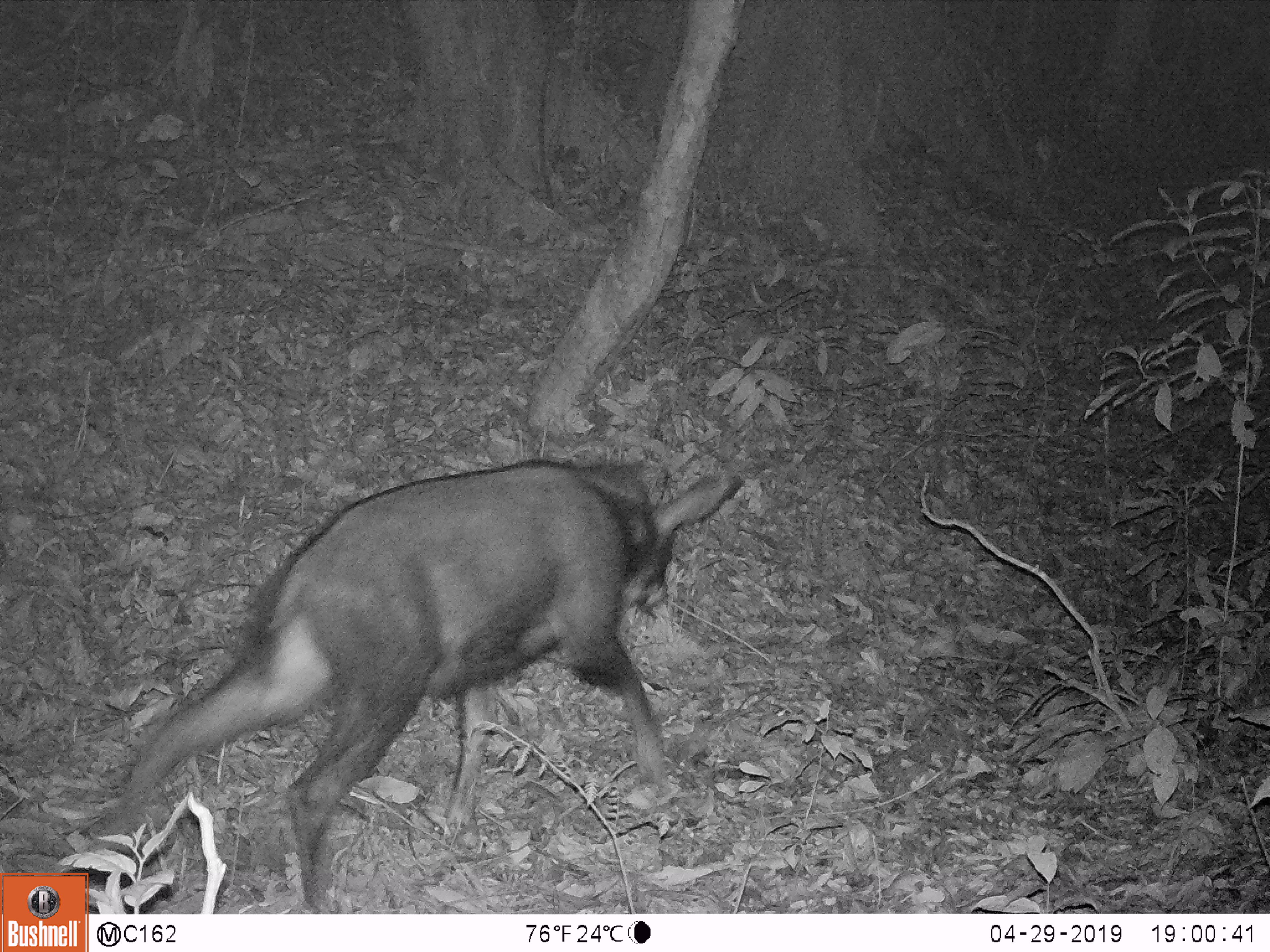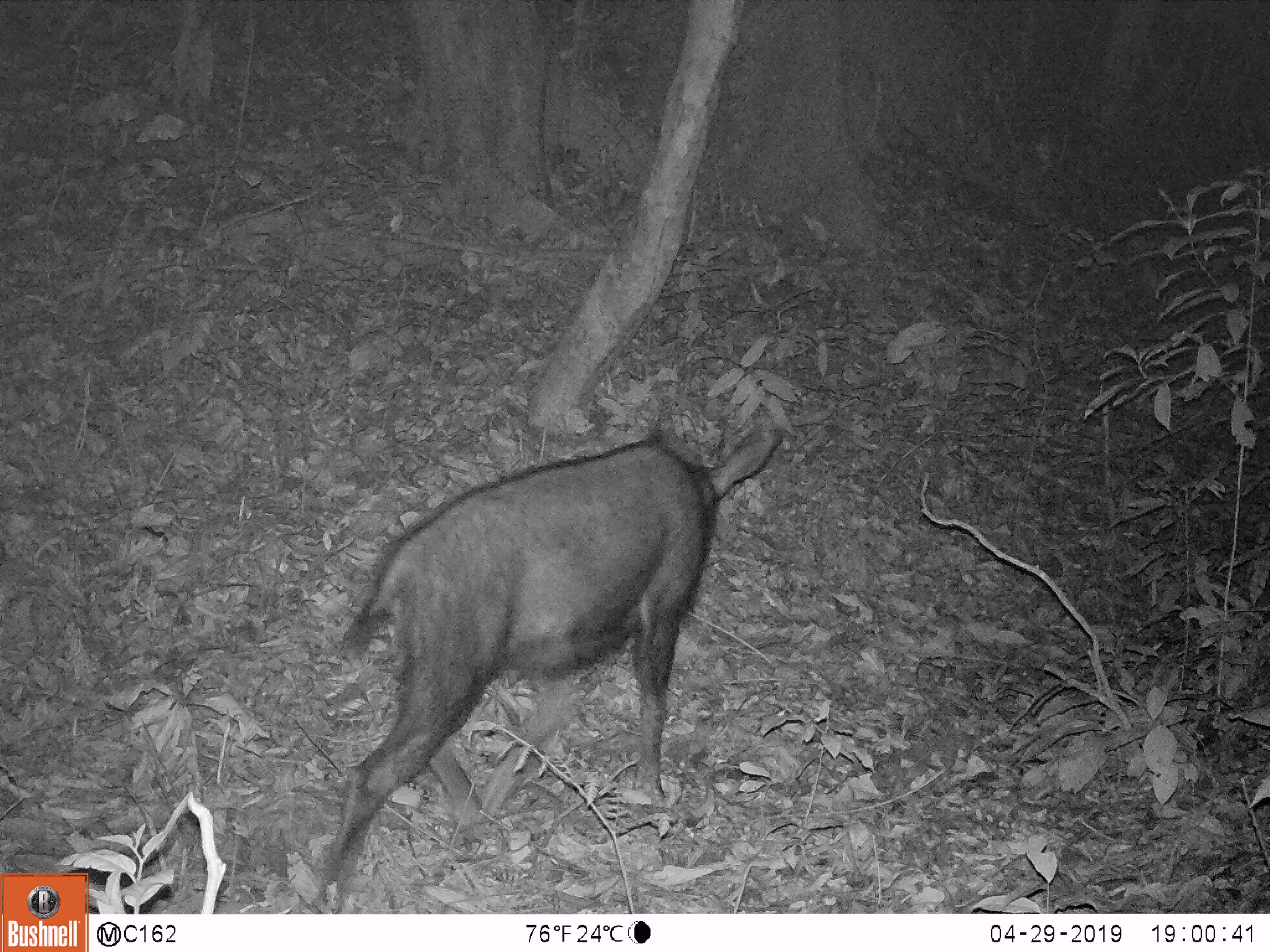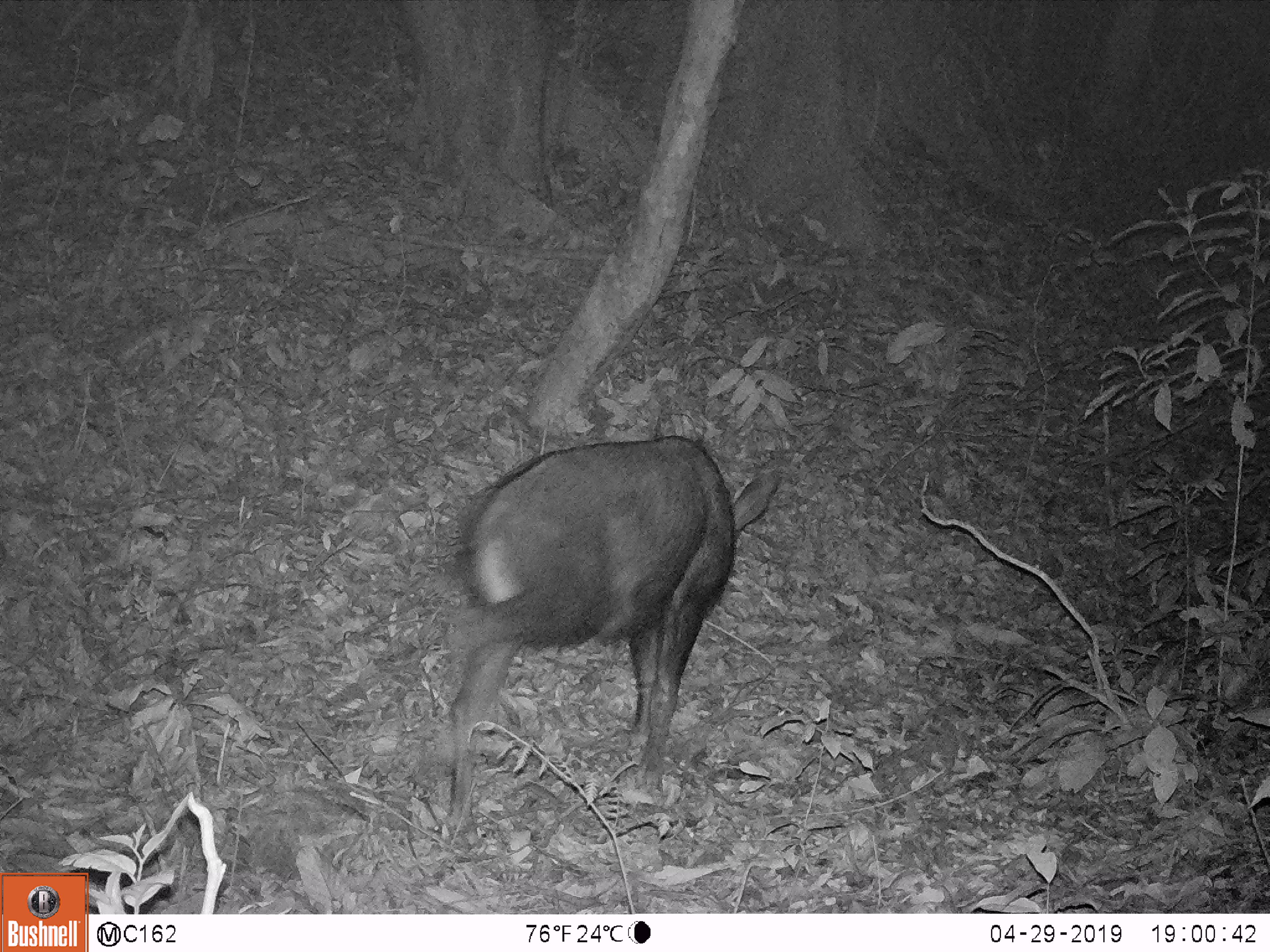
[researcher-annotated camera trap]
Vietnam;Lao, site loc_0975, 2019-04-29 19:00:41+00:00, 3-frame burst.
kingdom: Animalia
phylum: Chordata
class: Mammalia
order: Artiodactyla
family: Bovidae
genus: Capricornis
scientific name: Capricornis sumatraensis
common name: chinese serow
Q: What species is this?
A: Chinese serow (Capricornis sumatraensis).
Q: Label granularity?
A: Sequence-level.